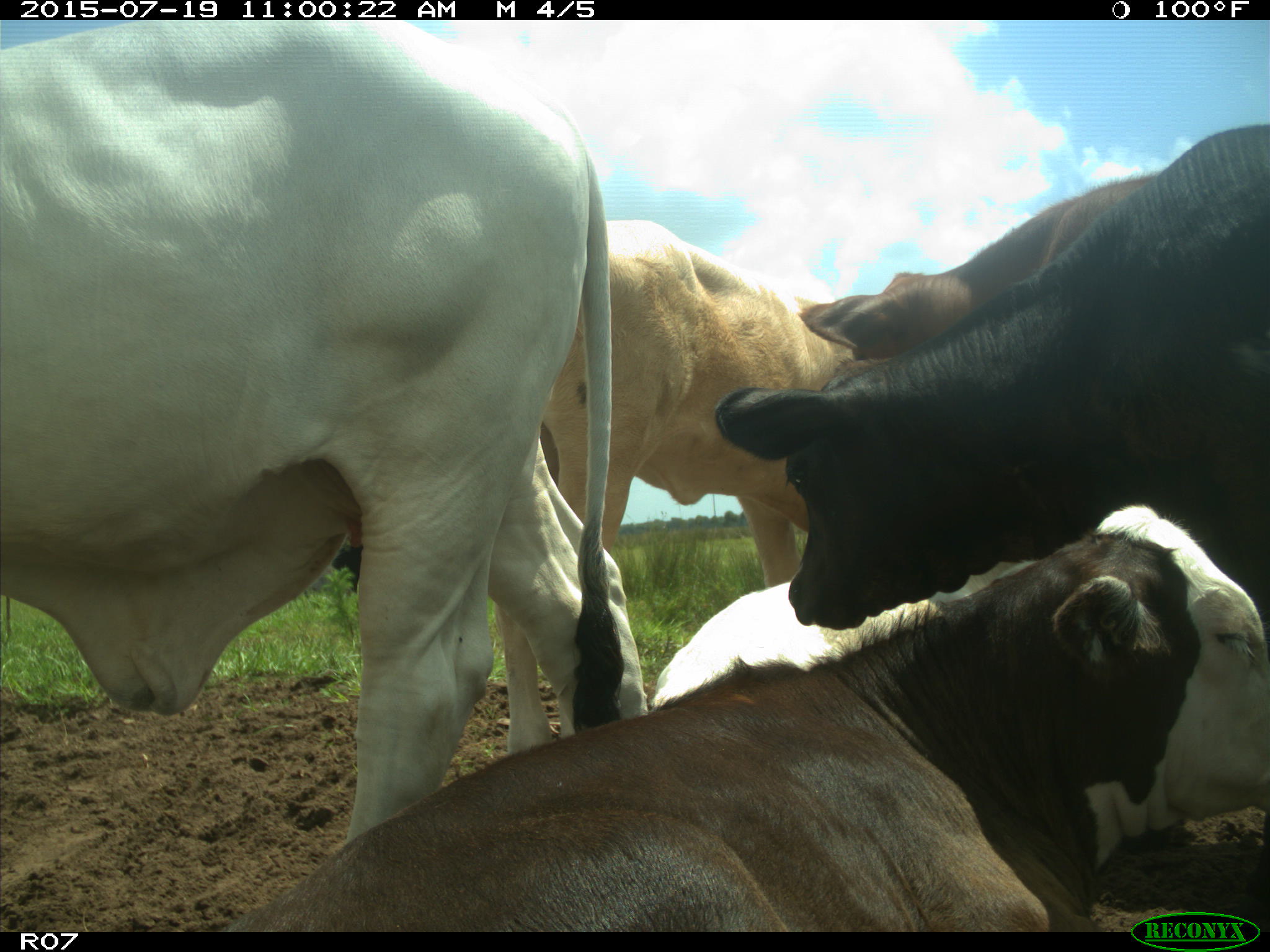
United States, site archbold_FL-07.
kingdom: Animalia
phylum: Chordata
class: Mammalia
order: Artiodactyla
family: Bovidae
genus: Bos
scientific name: Bos taurus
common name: domestic cow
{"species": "Bos taurus (domestic cow)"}